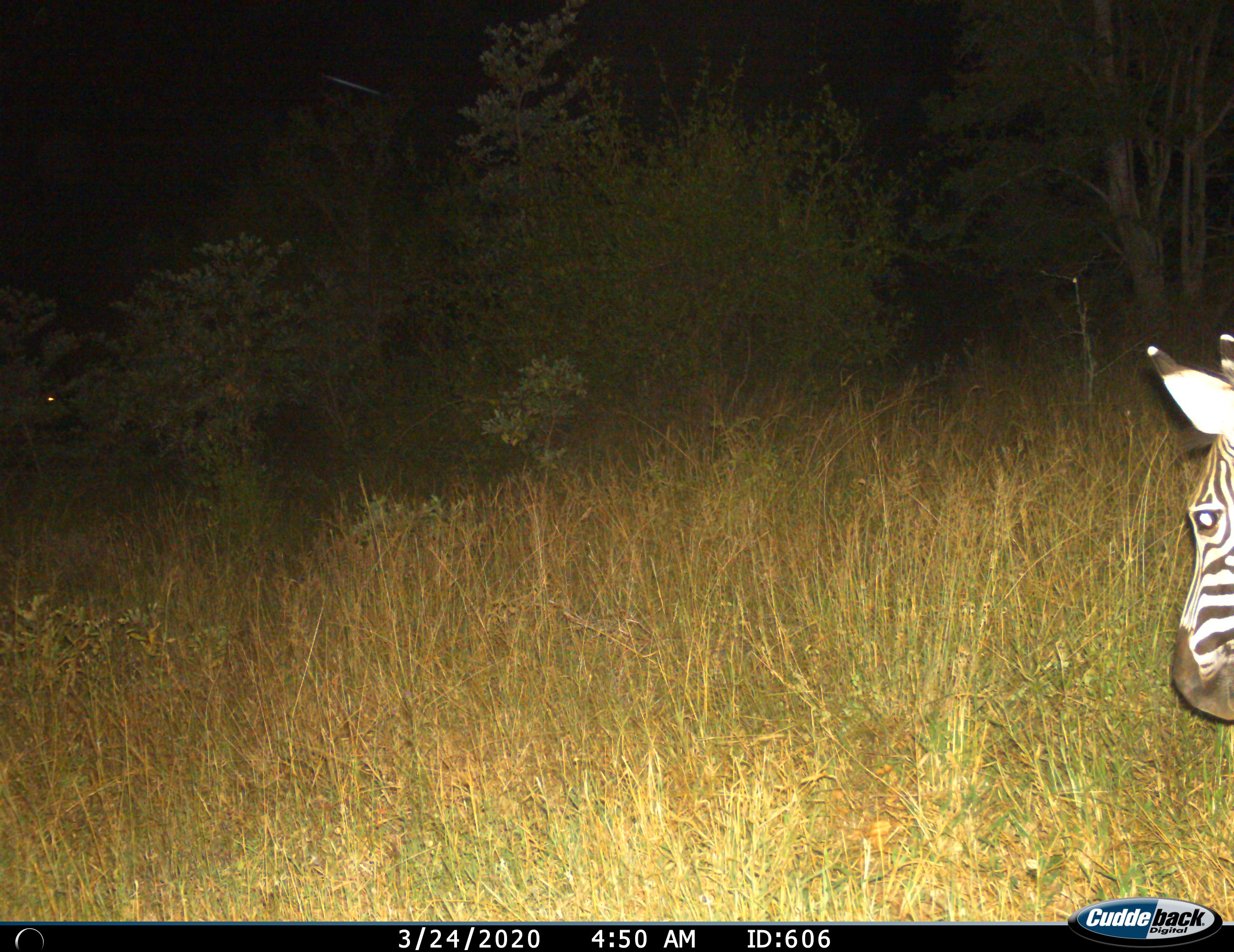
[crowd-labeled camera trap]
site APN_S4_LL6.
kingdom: Animalia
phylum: Chordata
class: Mammalia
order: Perissodactyla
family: Equidae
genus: Equus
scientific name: Equus quagga burchellii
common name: burchell's zebra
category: zebraburchells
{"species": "zebraburchells (burchell's zebra) (Equus quagga burchellii)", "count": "1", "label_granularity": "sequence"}